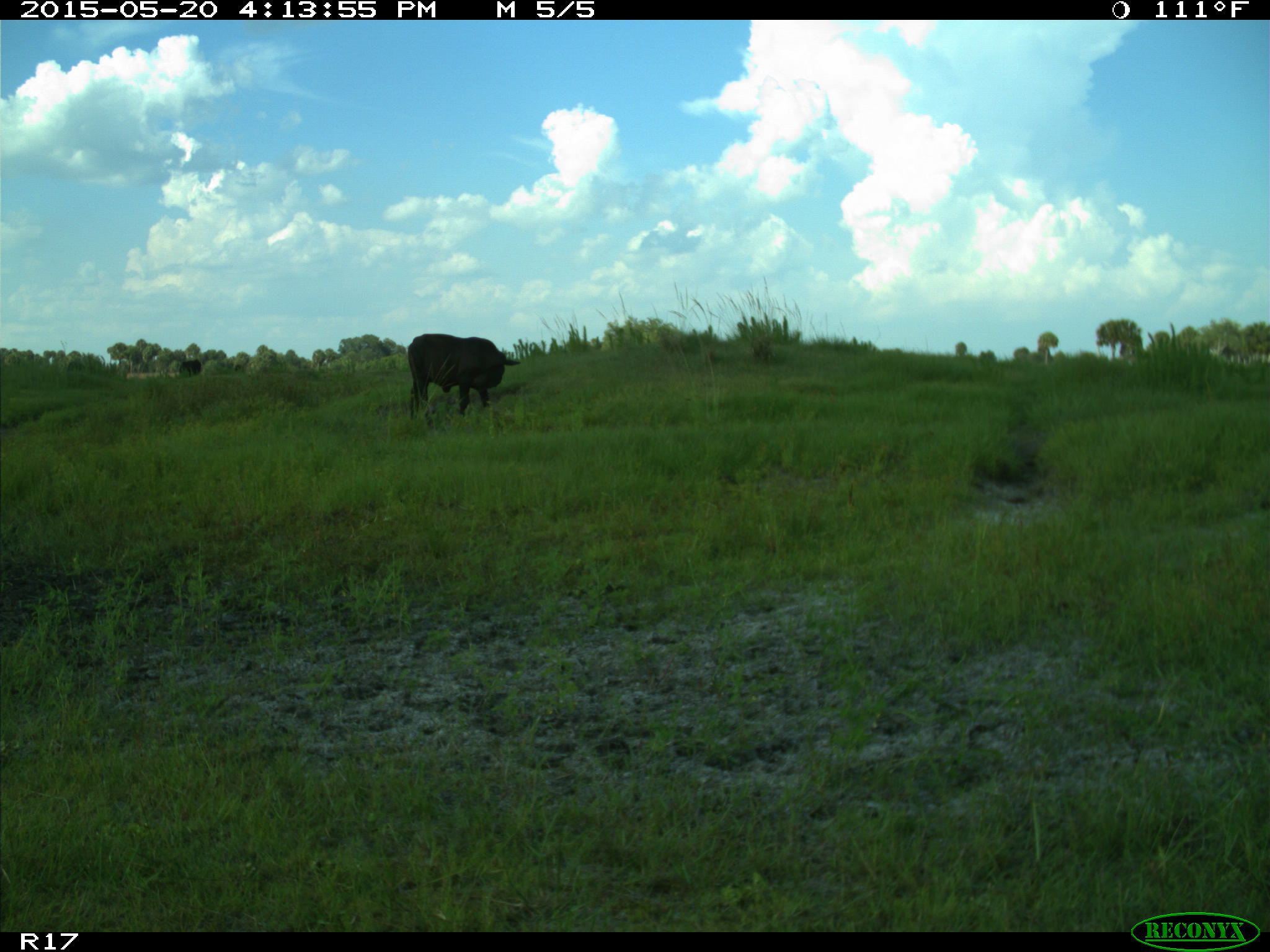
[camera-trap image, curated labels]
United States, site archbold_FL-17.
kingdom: Animalia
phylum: Chordata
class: Mammalia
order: Artiodactyla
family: Bovidae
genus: Bos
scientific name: Bos taurus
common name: domestic cow